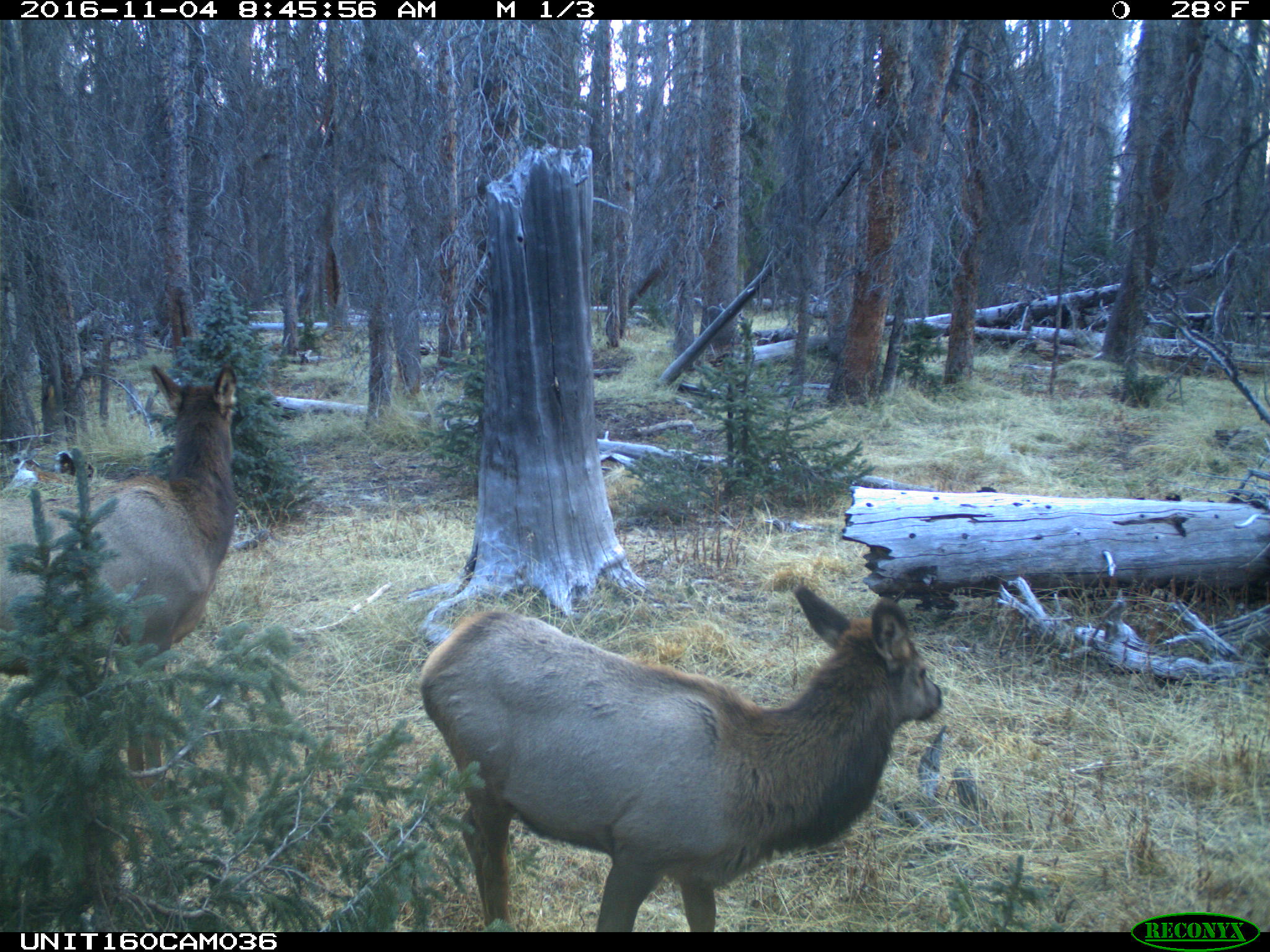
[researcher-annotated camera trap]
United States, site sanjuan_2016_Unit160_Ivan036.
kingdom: Animalia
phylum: Chordata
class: Mammalia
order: Artiodactyla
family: Cervidae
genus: Cervus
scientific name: Cervus elaphus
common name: red deer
Cervus elaphus (red deer).